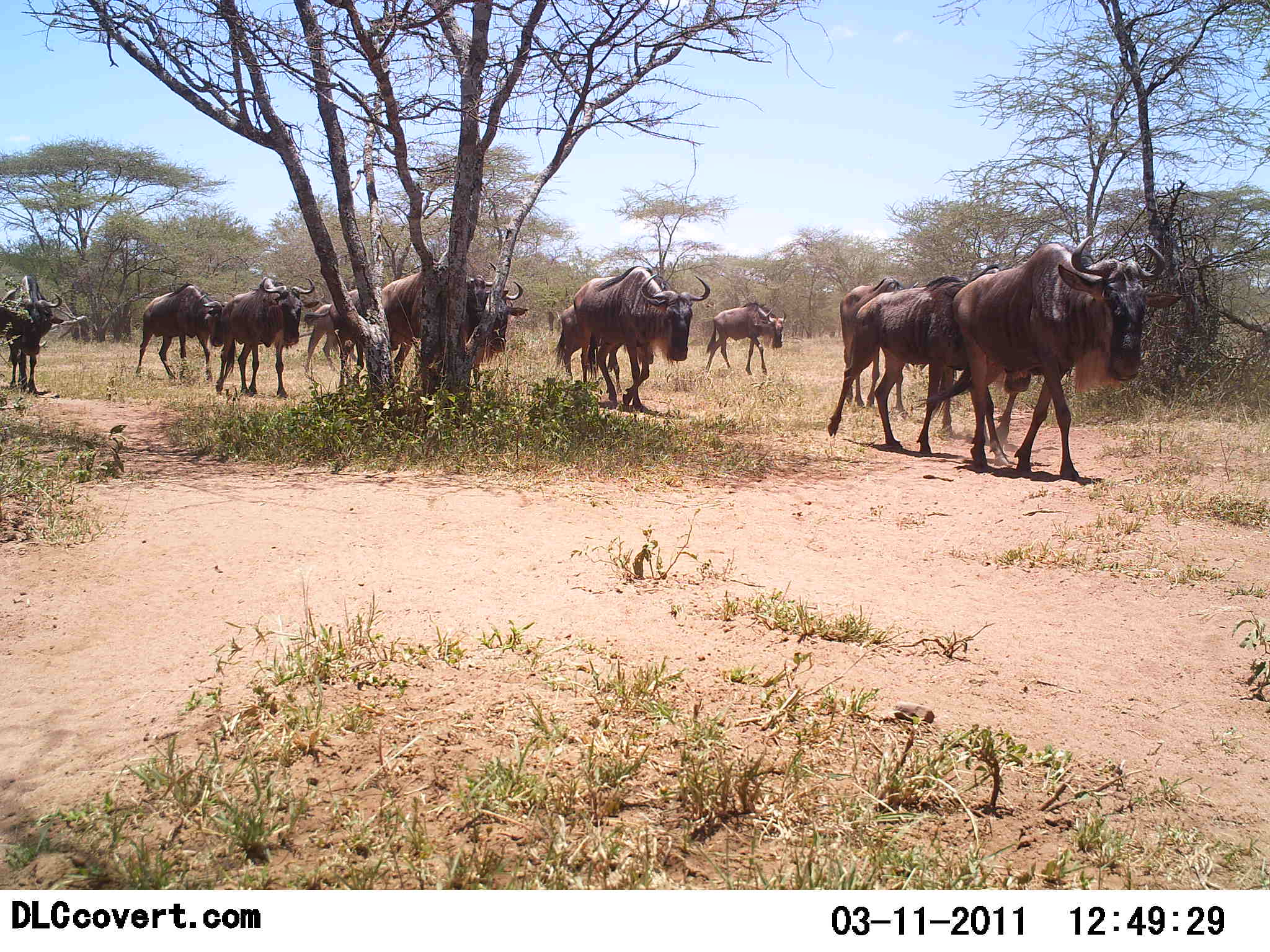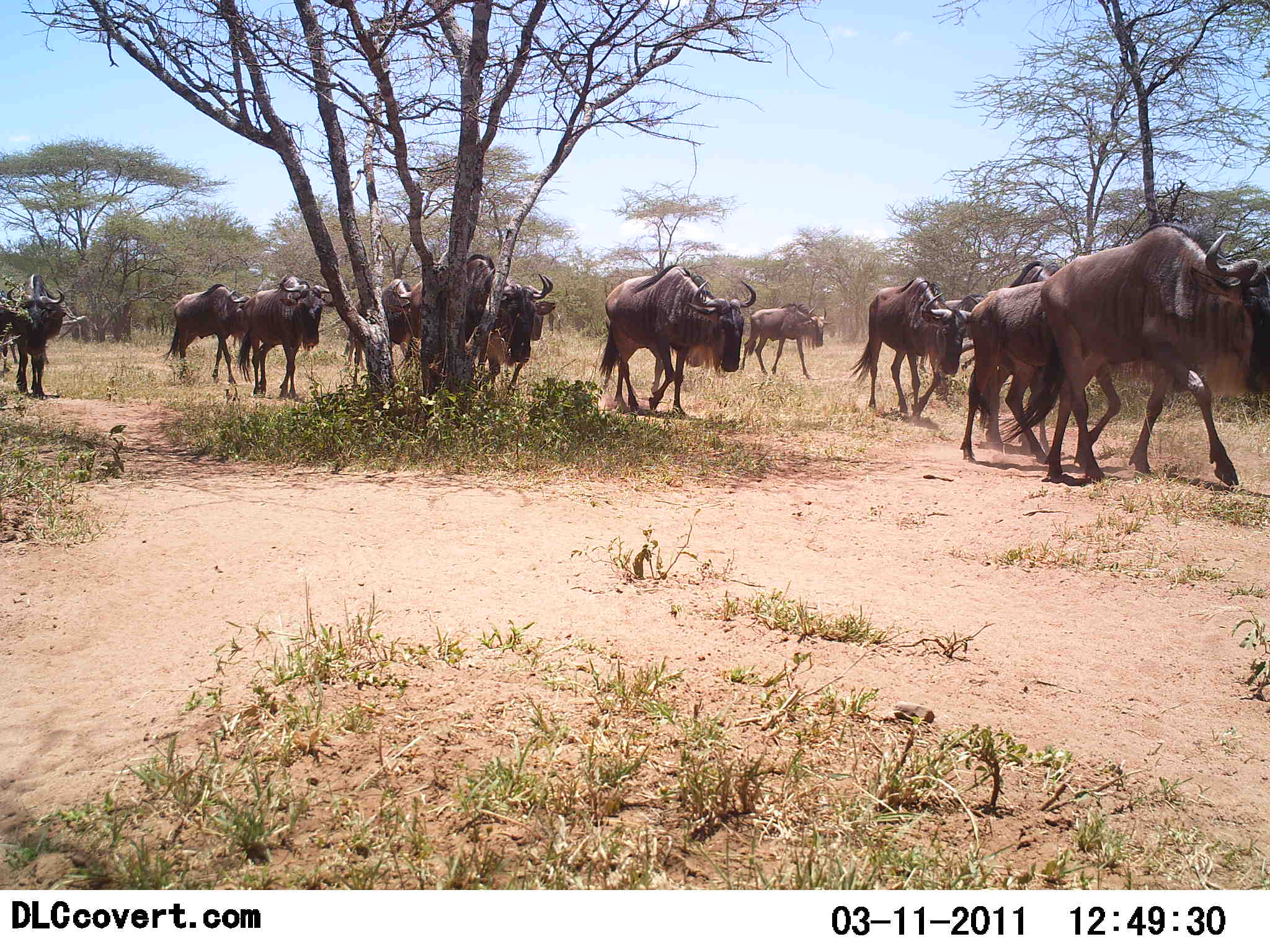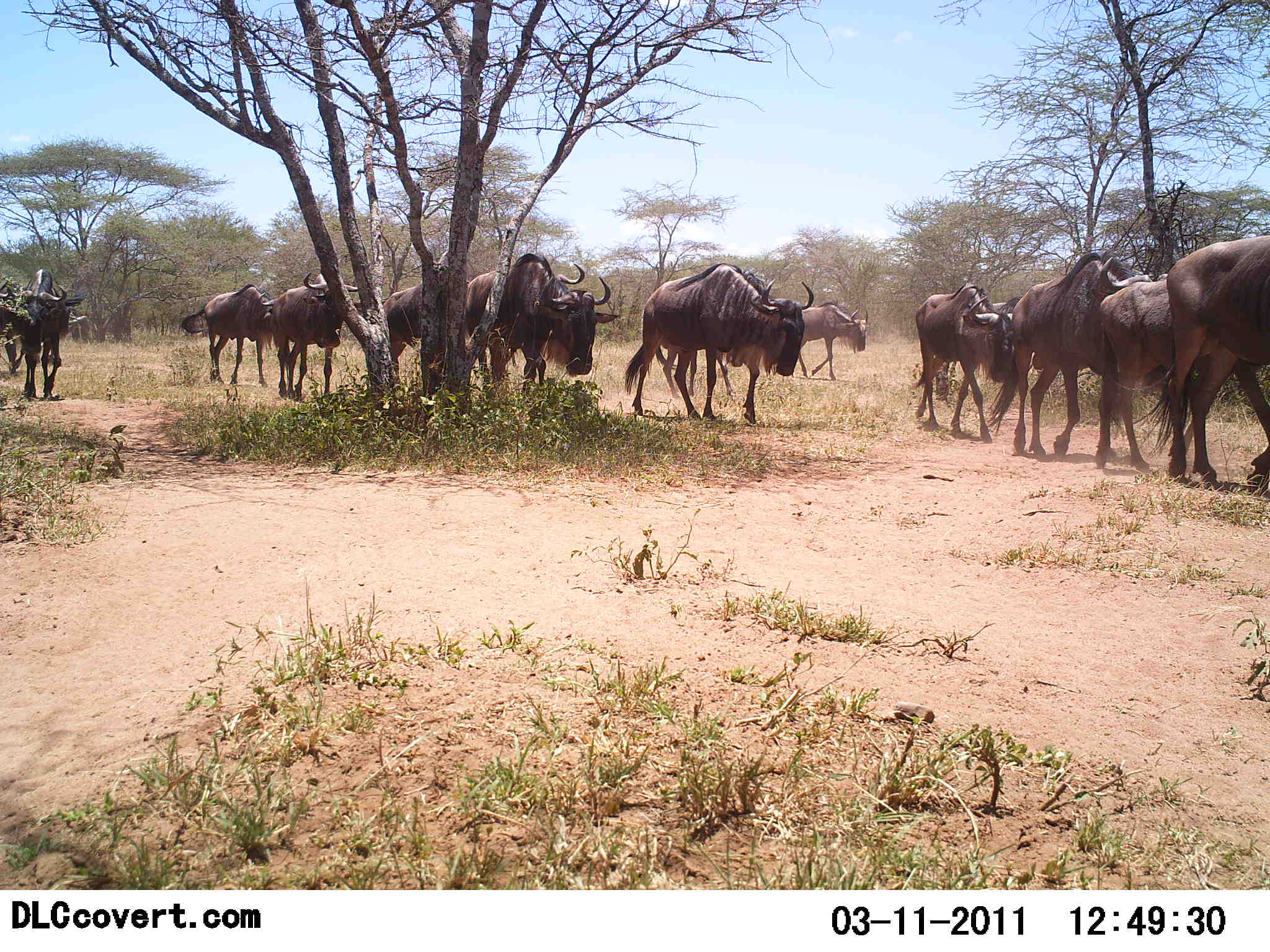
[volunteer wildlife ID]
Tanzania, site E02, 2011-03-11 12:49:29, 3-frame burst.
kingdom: Animalia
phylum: Chordata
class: Mammalia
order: Artiodactyla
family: Bovidae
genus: Connochaetes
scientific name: Connochaetes taurinus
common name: blue wildebeest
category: wildebeest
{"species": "wildebeest (blue wildebeest) (Connochaetes taurinus)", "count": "11-50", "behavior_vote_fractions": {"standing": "0%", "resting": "0%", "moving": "100%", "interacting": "0%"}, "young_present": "0%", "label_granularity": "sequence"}